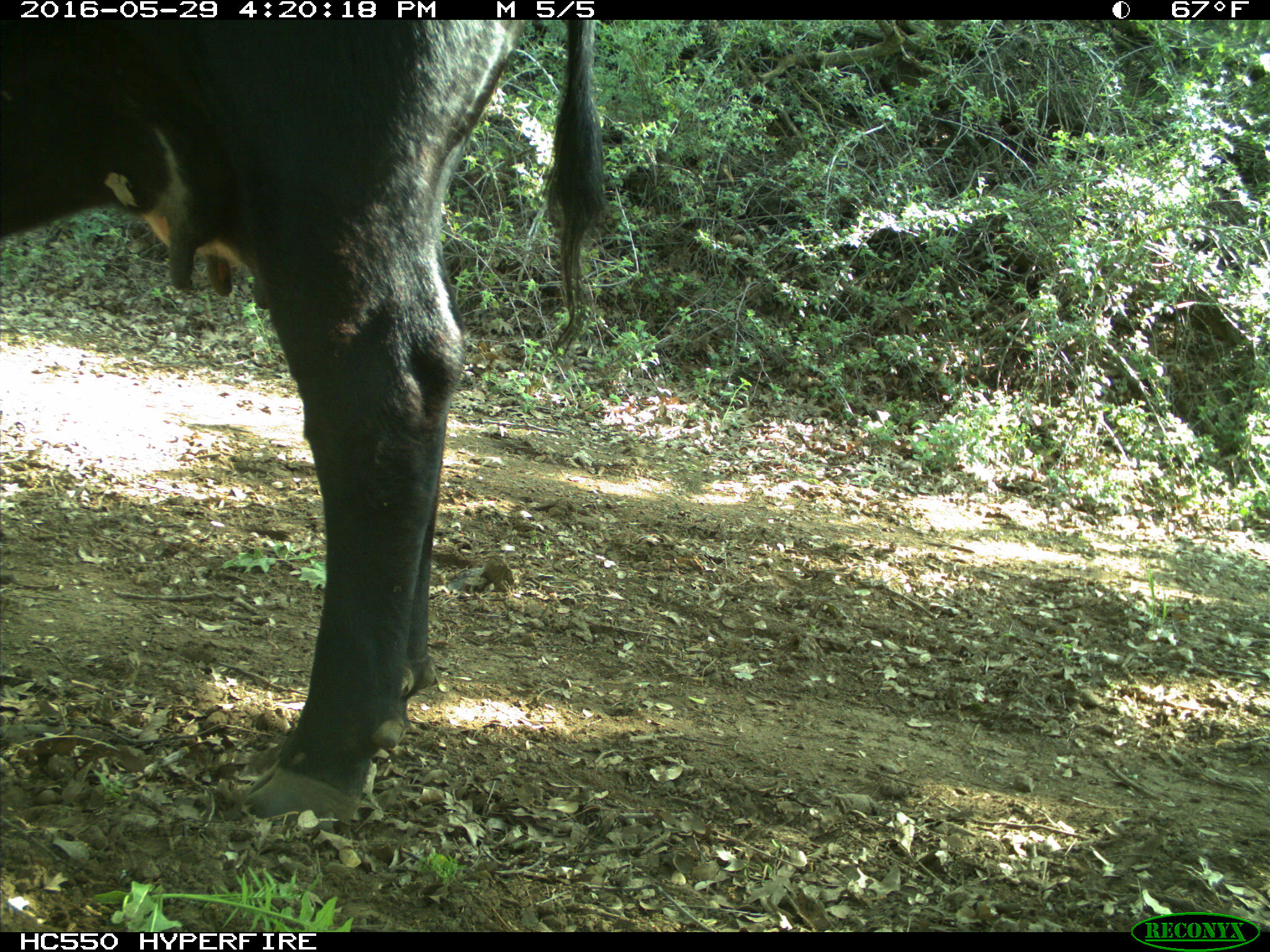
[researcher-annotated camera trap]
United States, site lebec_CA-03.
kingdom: Animalia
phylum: Chordata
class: Mammalia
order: Artiodactyla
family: Bovidae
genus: Bos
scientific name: Bos taurus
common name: domestic cow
Bos taurus (domestic cow).